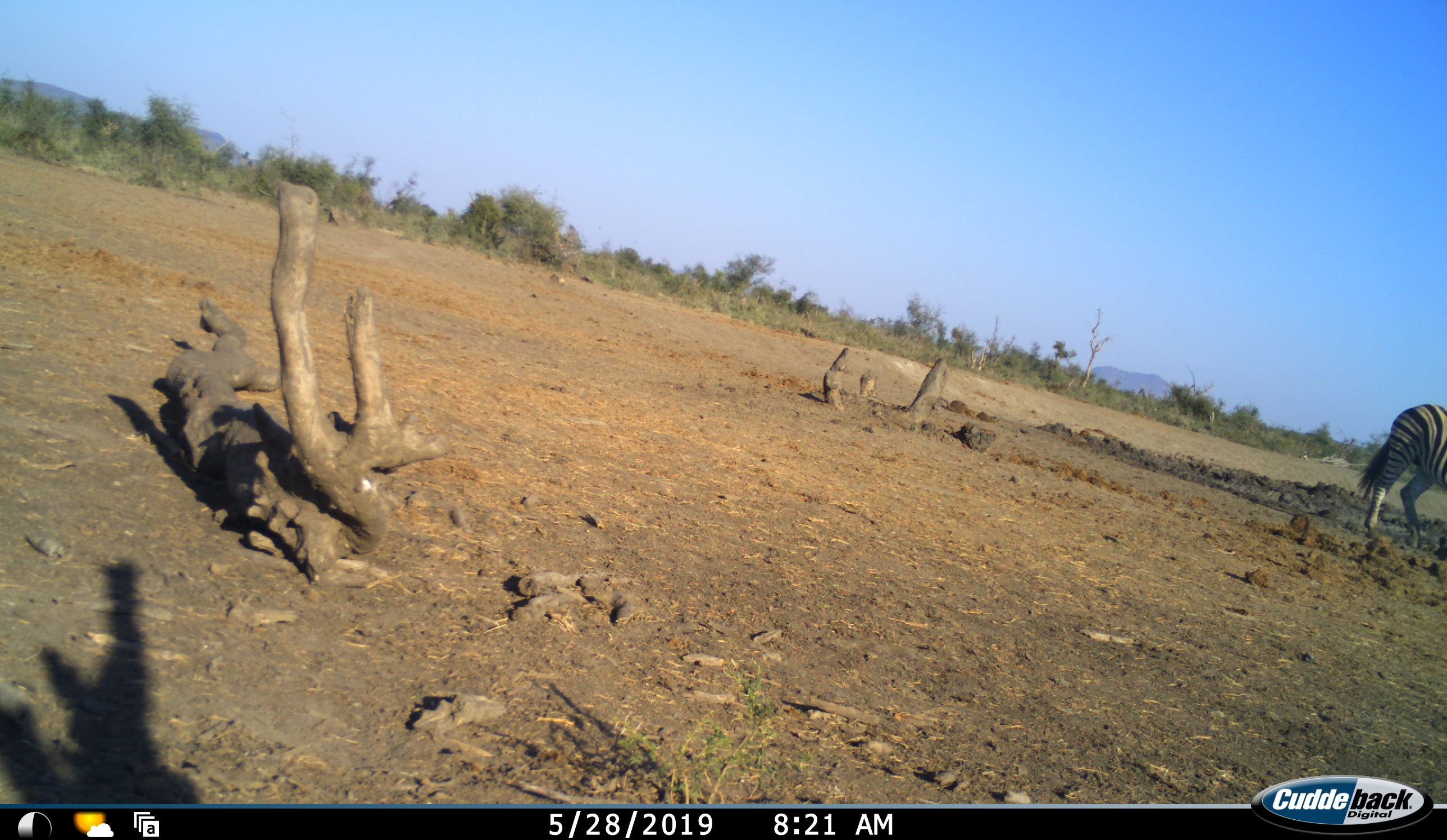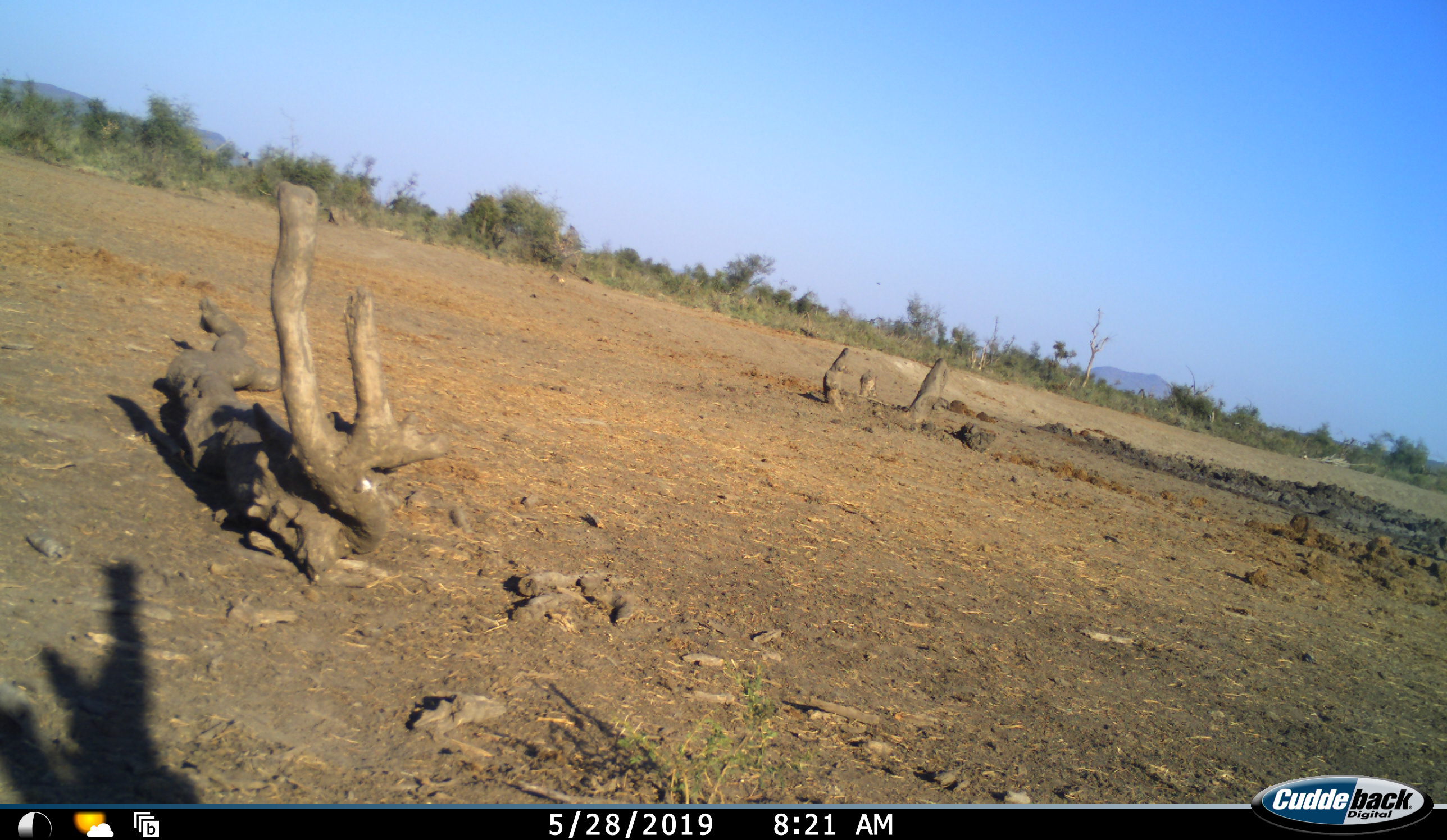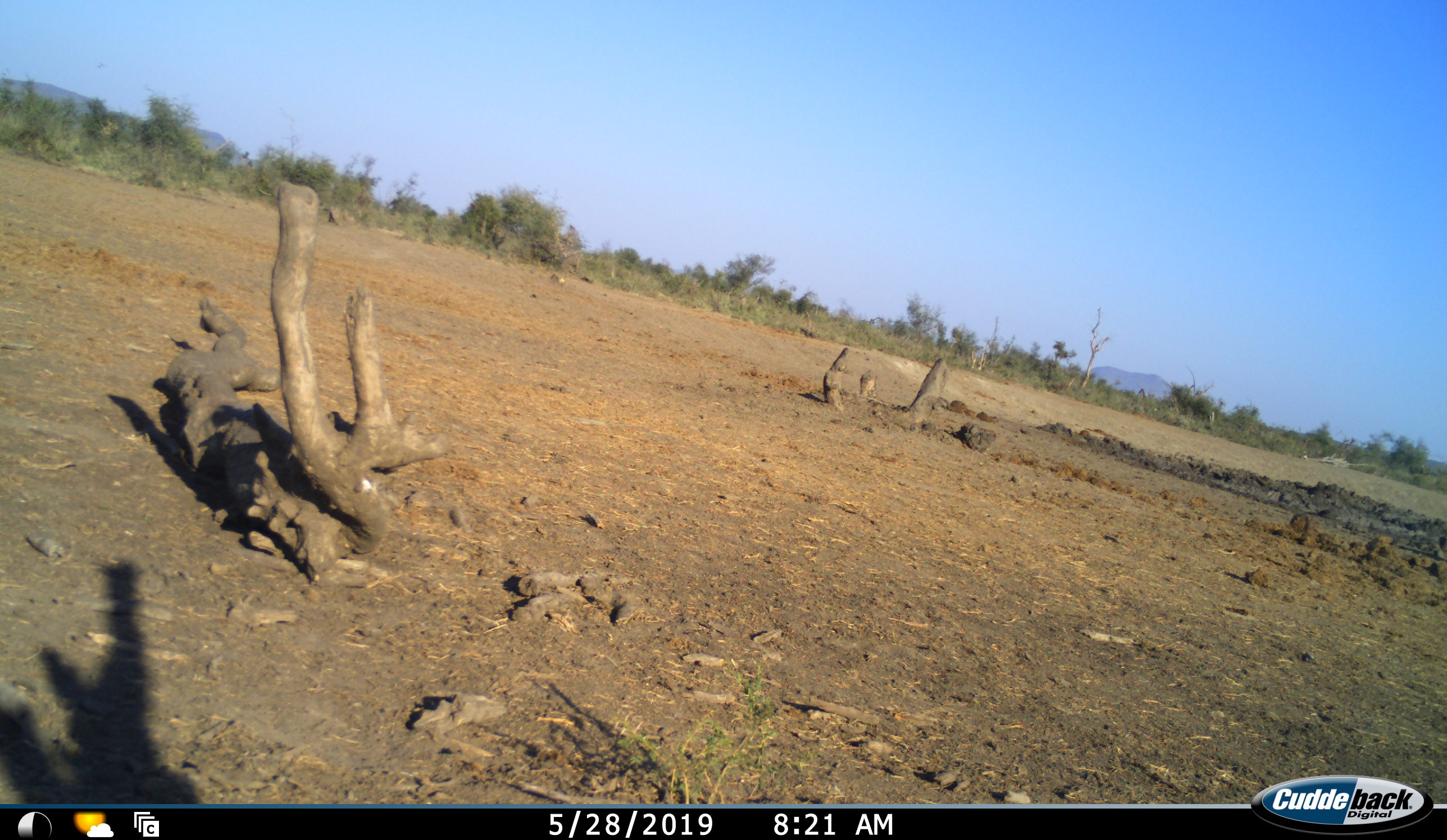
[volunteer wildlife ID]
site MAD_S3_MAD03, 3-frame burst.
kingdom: Animalia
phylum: Chordata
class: Mammalia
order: Perissodactyla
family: Equidae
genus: Equus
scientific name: Equus quagga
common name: plains zebra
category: zebraplains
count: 1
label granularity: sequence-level